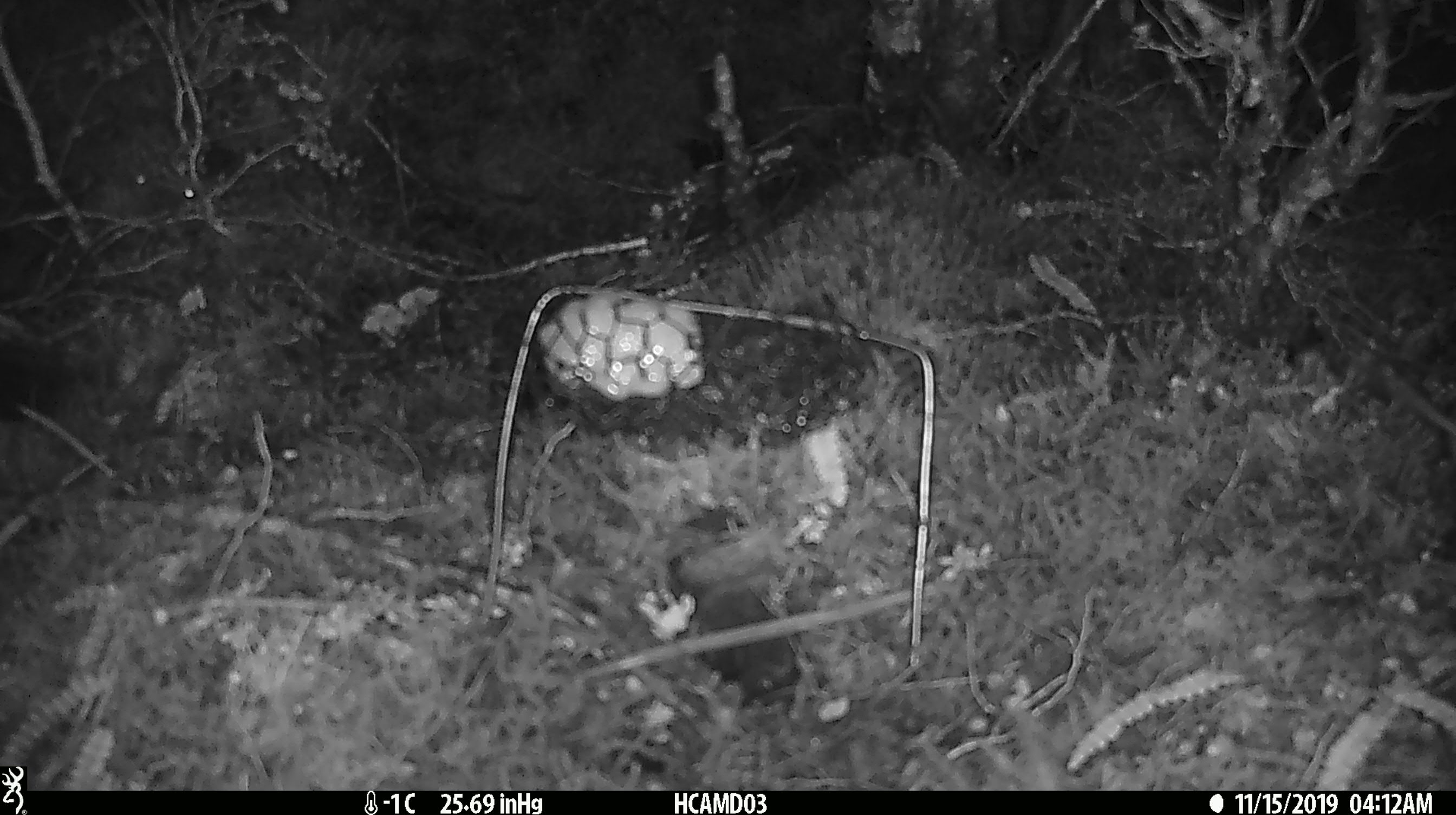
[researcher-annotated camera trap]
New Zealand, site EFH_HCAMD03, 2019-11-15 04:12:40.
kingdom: Animalia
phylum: Chordata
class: Mammalia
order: Rodentia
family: Muridae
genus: Mus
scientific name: Mus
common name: mouse